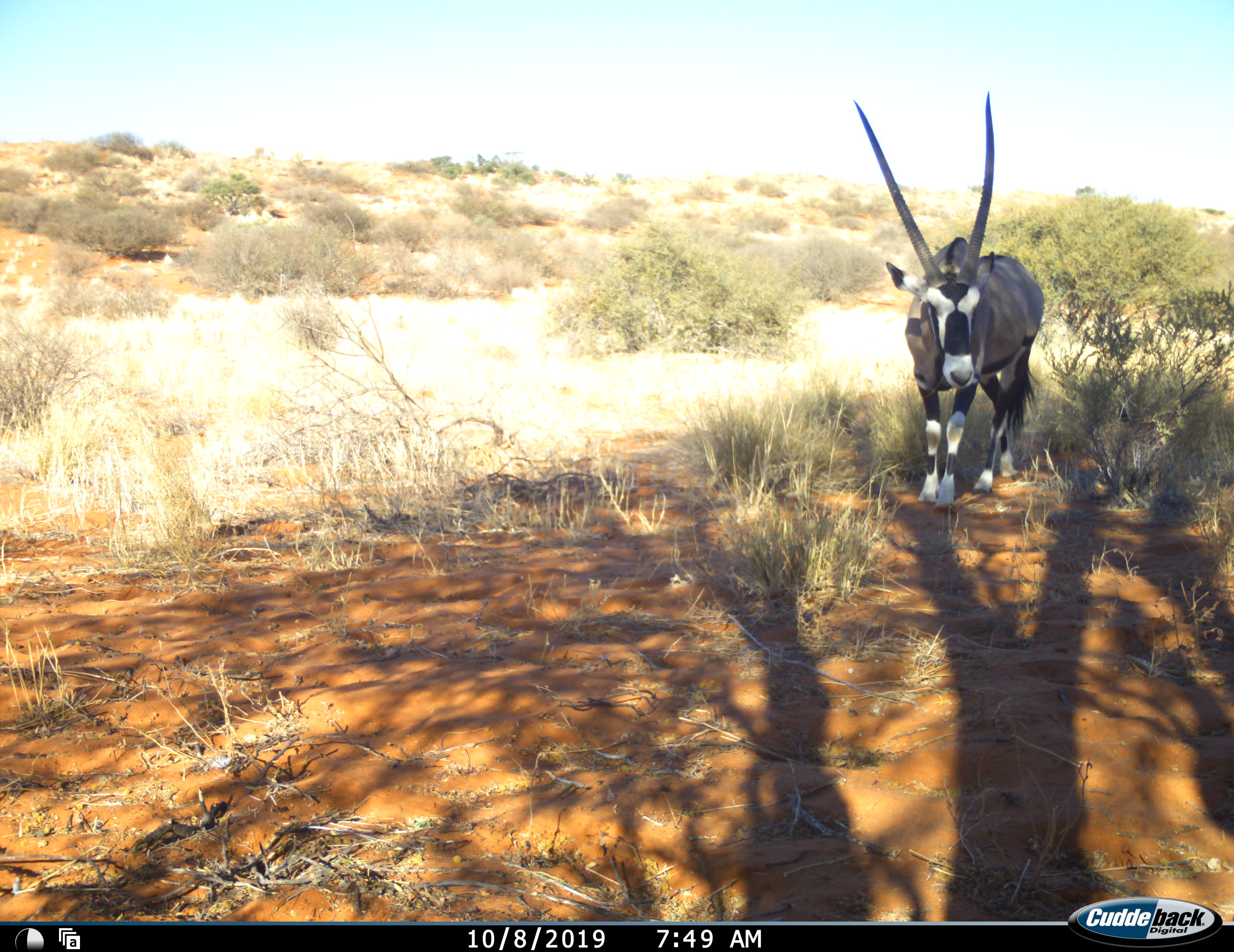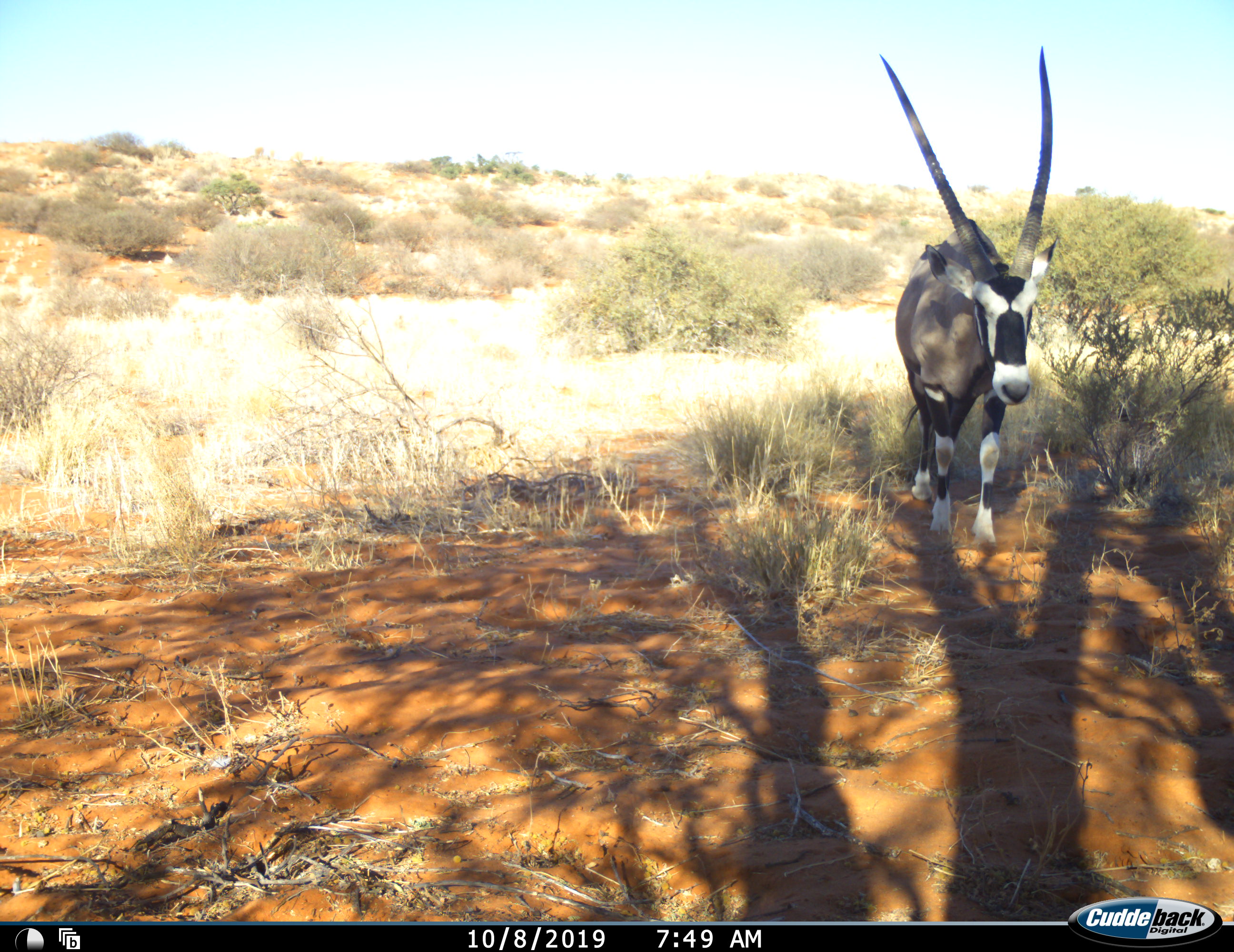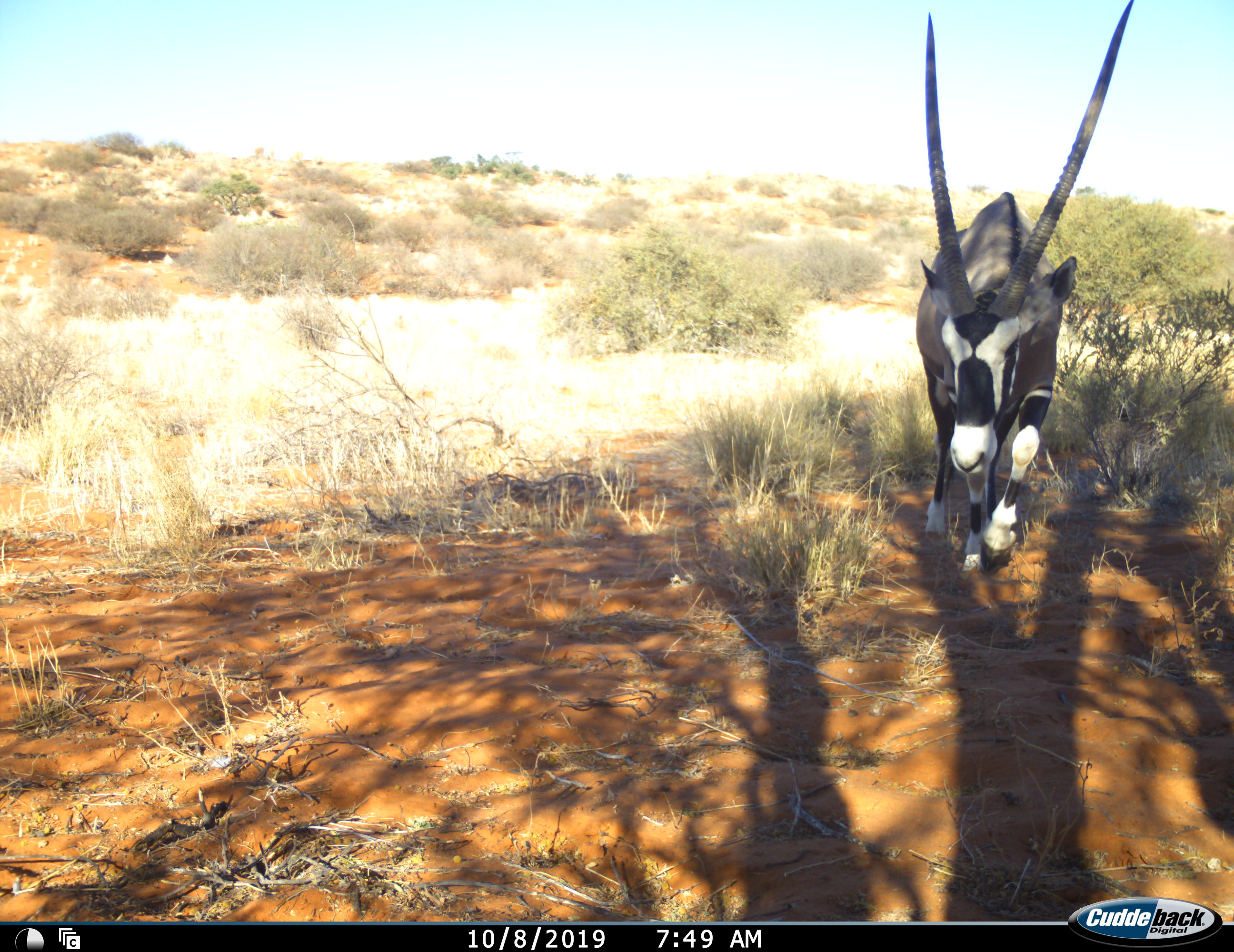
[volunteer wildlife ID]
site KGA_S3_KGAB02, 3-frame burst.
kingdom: Animalia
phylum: Chordata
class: Mammalia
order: Artiodactyla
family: Bovidae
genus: Oryx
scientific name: Oryx gazella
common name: gemsbok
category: oryx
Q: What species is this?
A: Oryx (gemsbok) (Oryx gazella).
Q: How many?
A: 1.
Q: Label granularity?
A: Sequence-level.